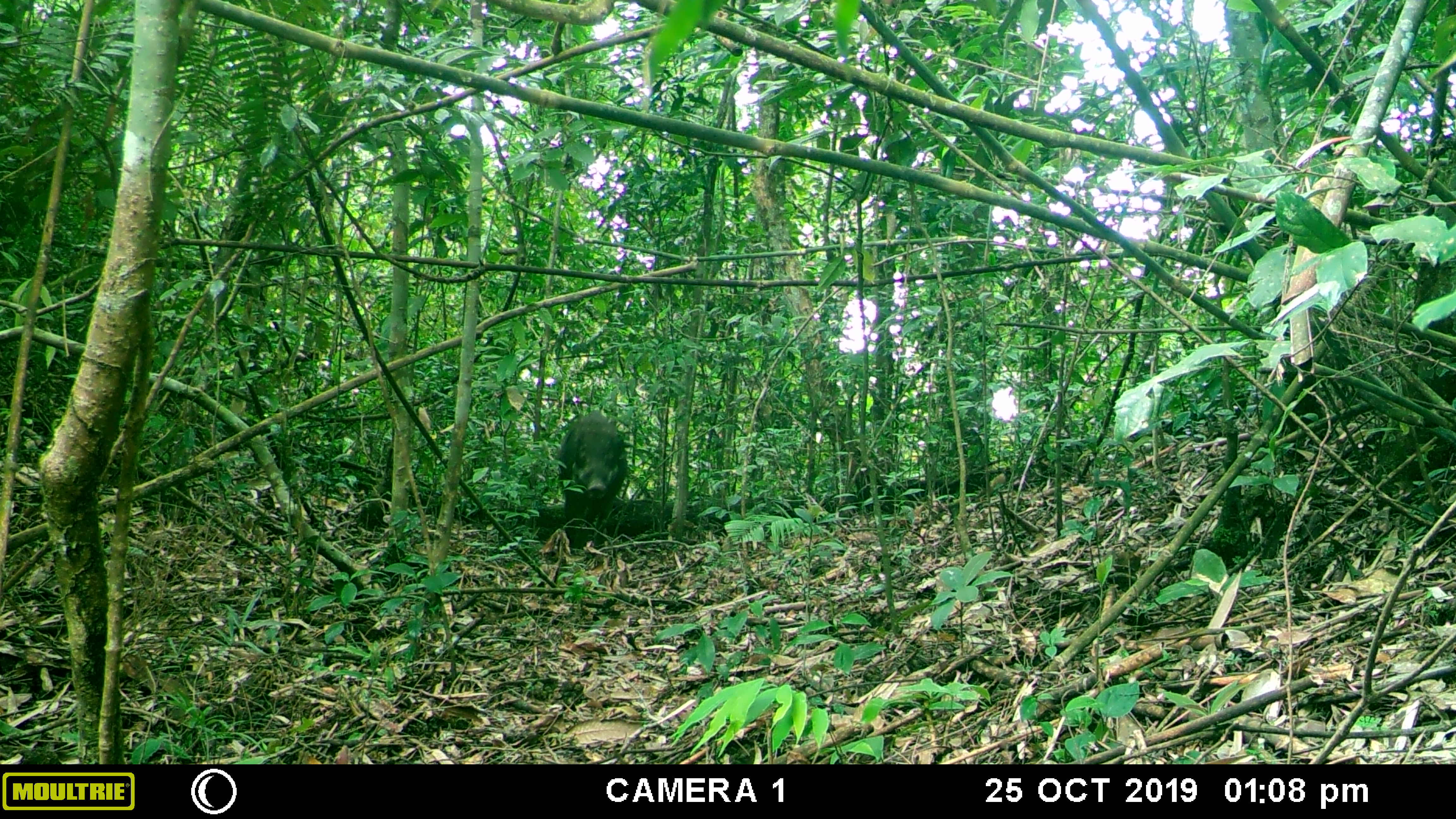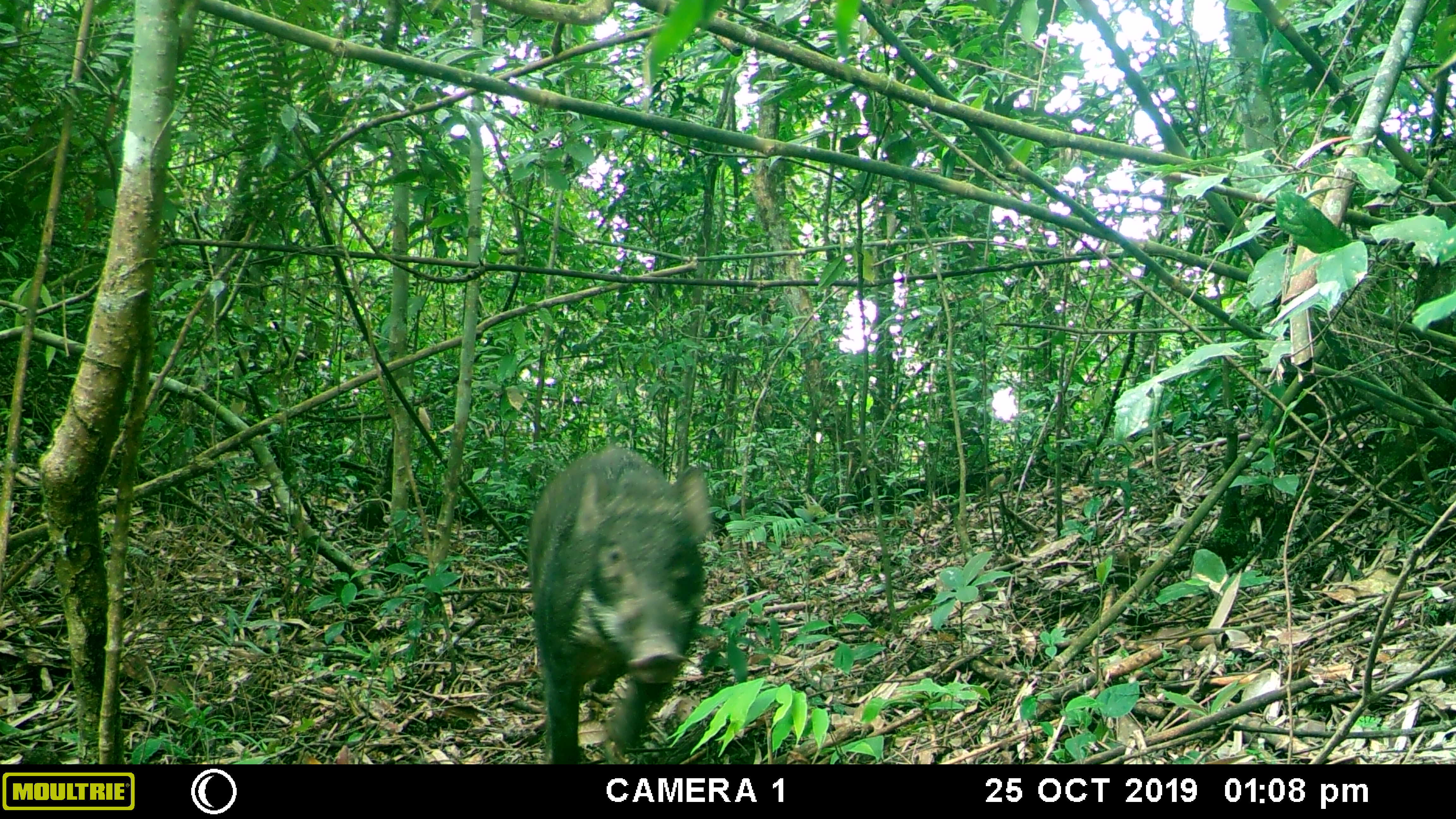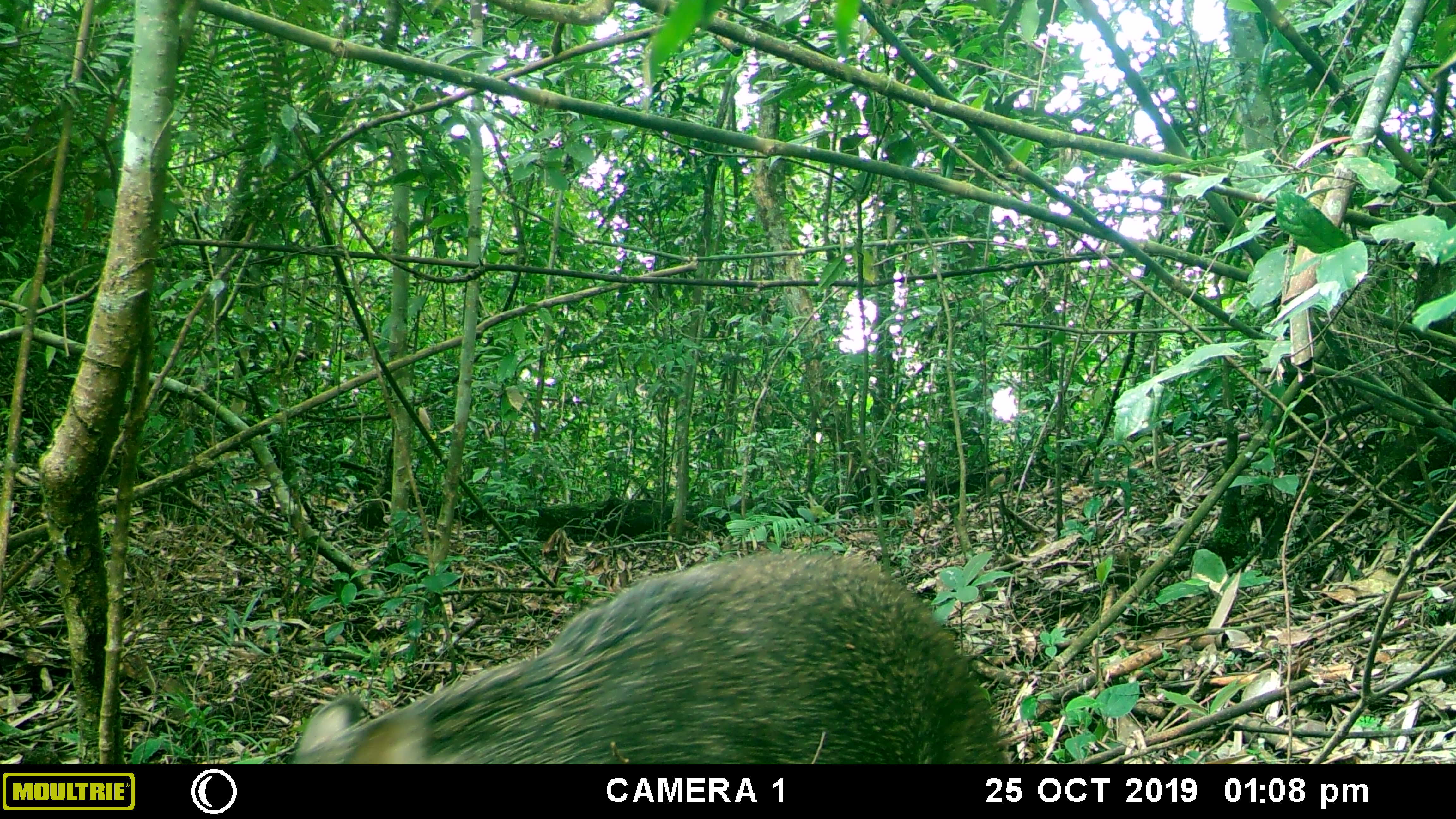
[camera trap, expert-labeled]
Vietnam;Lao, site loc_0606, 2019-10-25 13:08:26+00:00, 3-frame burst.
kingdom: Animalia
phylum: Chordata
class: Mammalia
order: Artiodactyla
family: Suidae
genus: Sus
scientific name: Sus scrofa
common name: eurasian wild pig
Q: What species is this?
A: Eurasian wild pig (Sus scrofa).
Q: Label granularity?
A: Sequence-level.